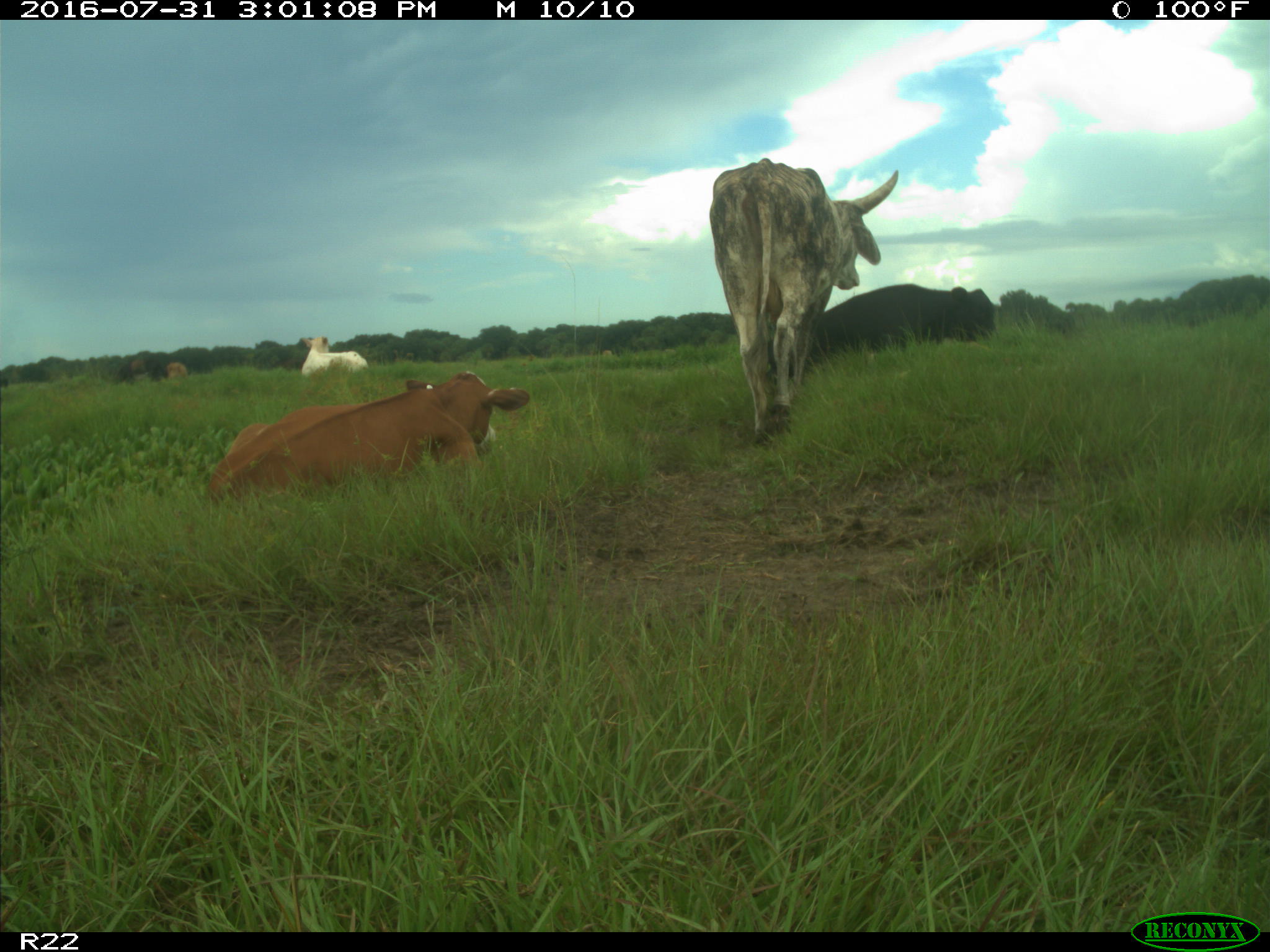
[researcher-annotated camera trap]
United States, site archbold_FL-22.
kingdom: Animalia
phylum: Chordata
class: Mammalia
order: Artiodactyla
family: Bovidae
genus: Bos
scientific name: Bos taurus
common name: domestic cow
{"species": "Bos taurus (domestic cow)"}